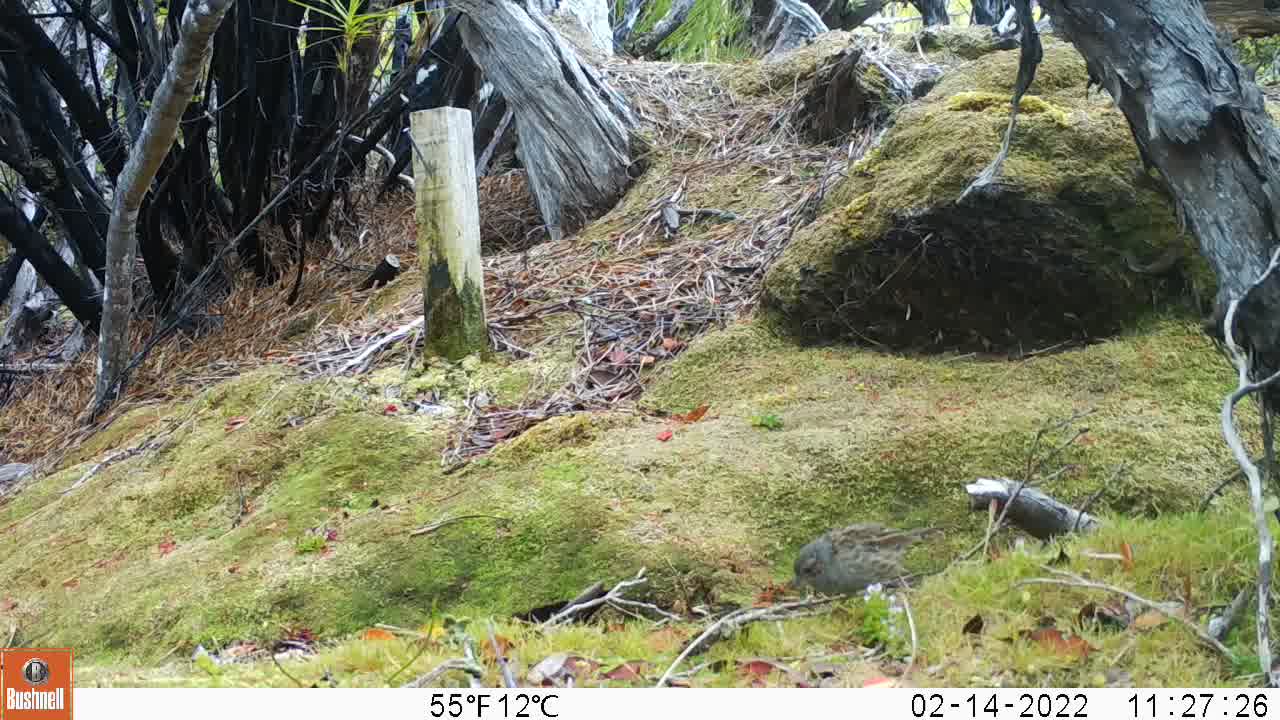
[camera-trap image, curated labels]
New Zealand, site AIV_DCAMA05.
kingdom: Animalia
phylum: Chordata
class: Aves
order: Passeriformes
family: Prunellidae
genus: Prunella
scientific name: Prunella modularis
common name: dunnock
Dunnock (Prunella modularis).